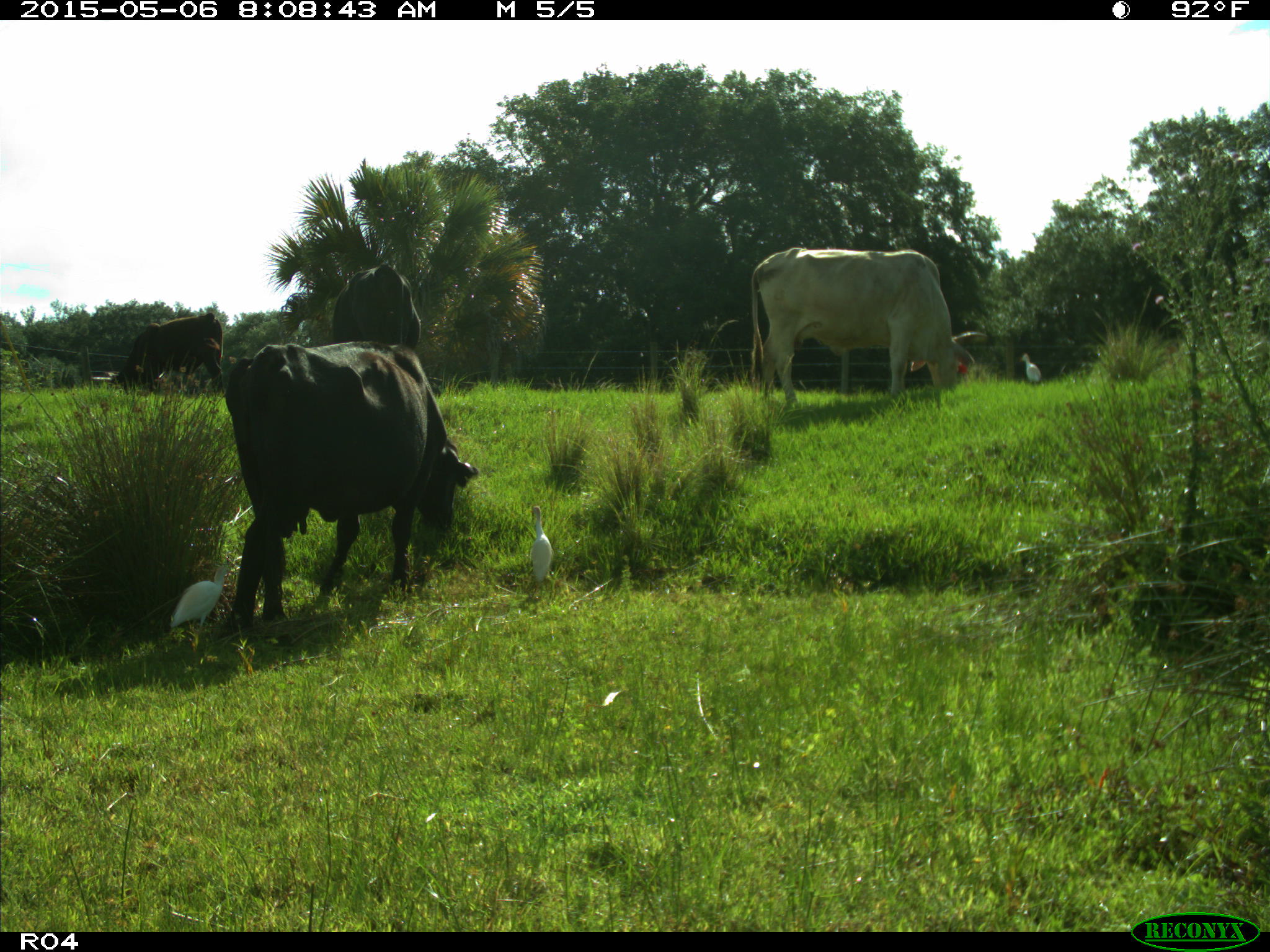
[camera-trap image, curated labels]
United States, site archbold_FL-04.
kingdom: Animalia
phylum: Chordata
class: Mammalia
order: Artiodactyla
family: Bovidae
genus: Bos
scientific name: Bos taurus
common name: domestic cow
Bos taurus (domestic cow).